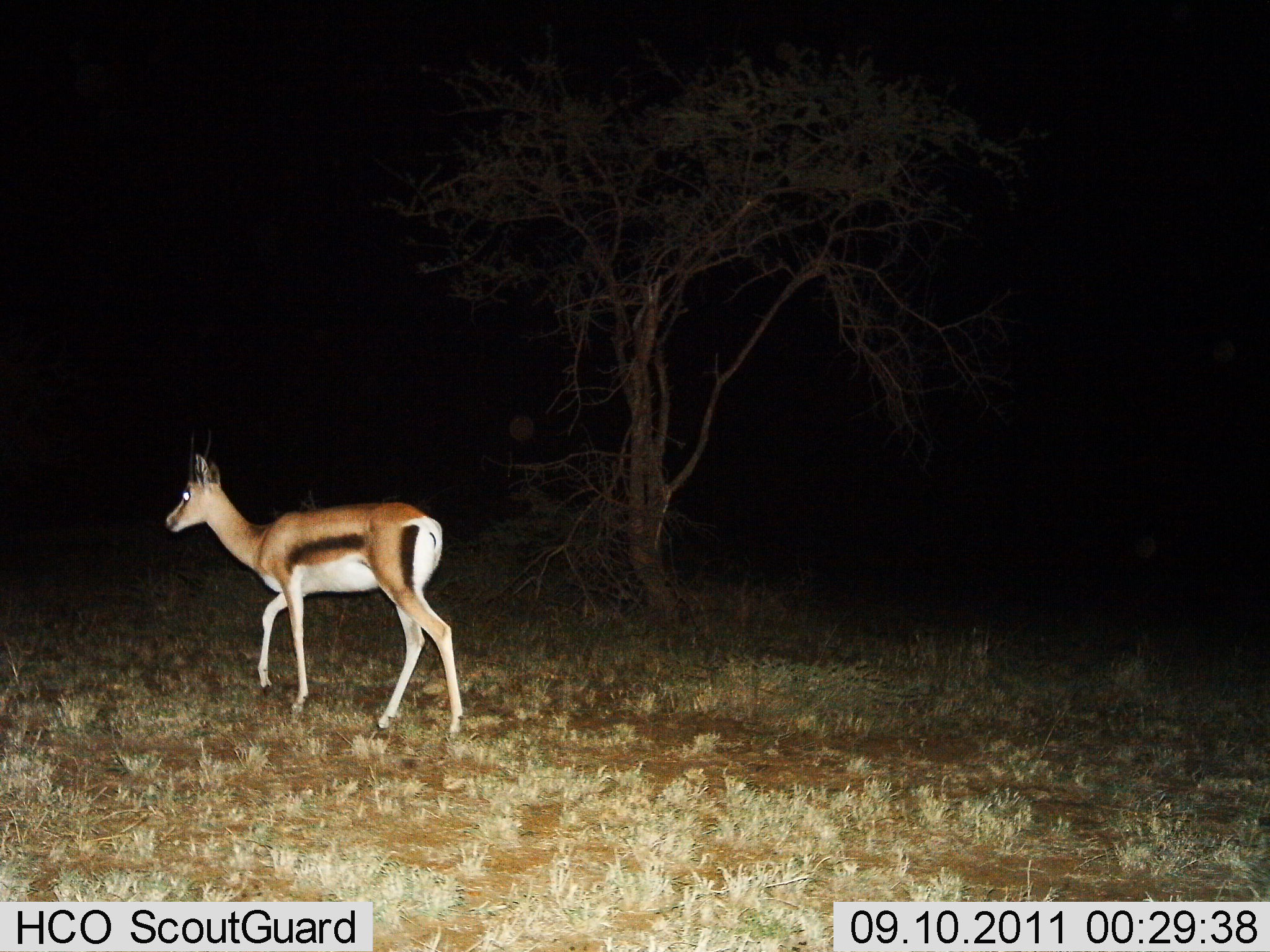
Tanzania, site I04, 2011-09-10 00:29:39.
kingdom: Animalia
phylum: Chordata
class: Mammalia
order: Artiodactyla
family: Bovidae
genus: Eudorcas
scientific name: Eudorcas thomsonii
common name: thomson's gazelle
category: gazellethomsons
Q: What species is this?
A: Gazellethomsons (thomson's gazelle) (Eudorcas thomsonii).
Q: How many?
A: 1.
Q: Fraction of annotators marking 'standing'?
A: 17%.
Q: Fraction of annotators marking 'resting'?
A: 0%.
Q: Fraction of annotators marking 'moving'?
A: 92%.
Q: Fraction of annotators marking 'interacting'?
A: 0%.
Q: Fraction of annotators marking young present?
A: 0%.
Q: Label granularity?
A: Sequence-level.